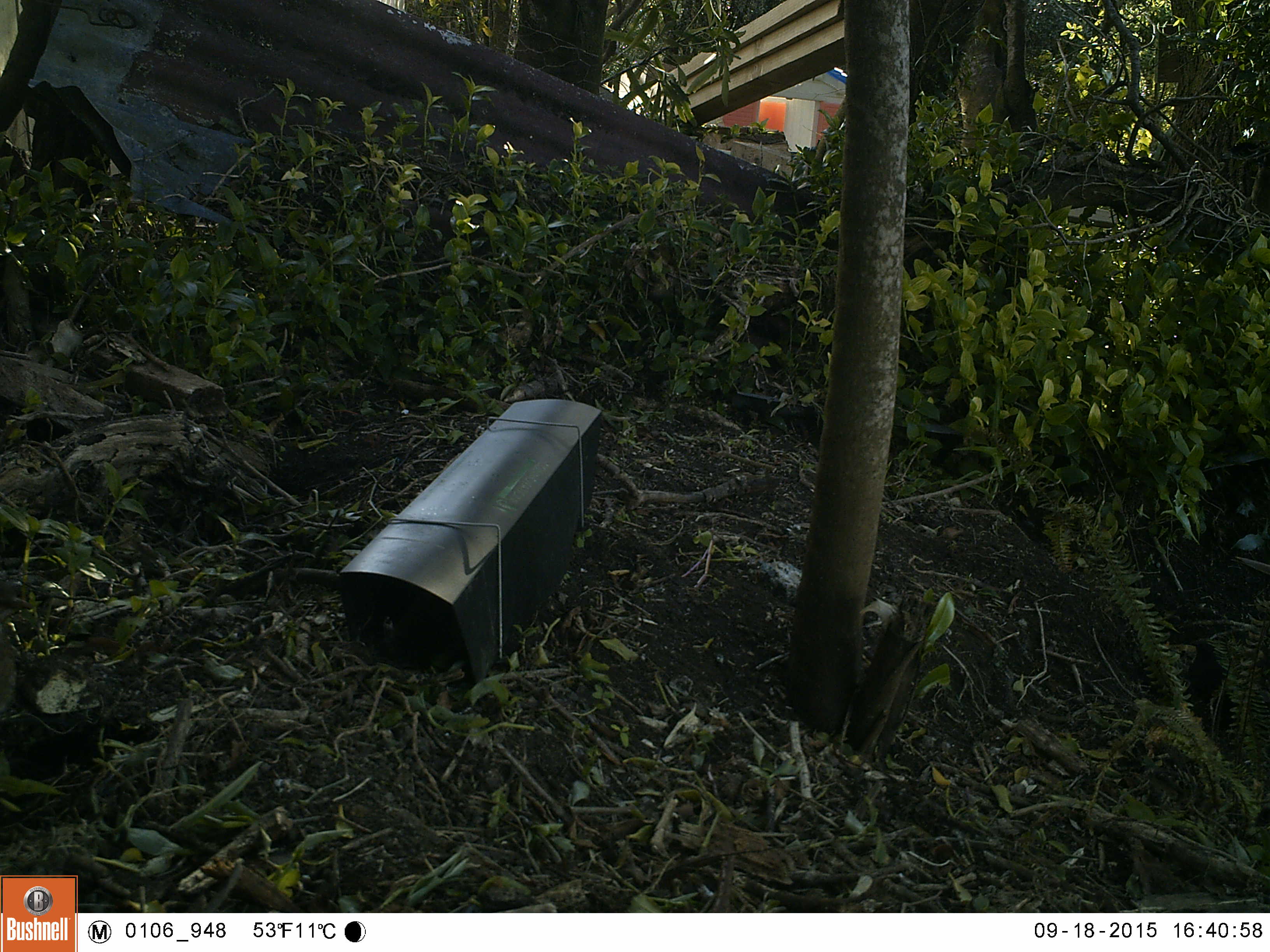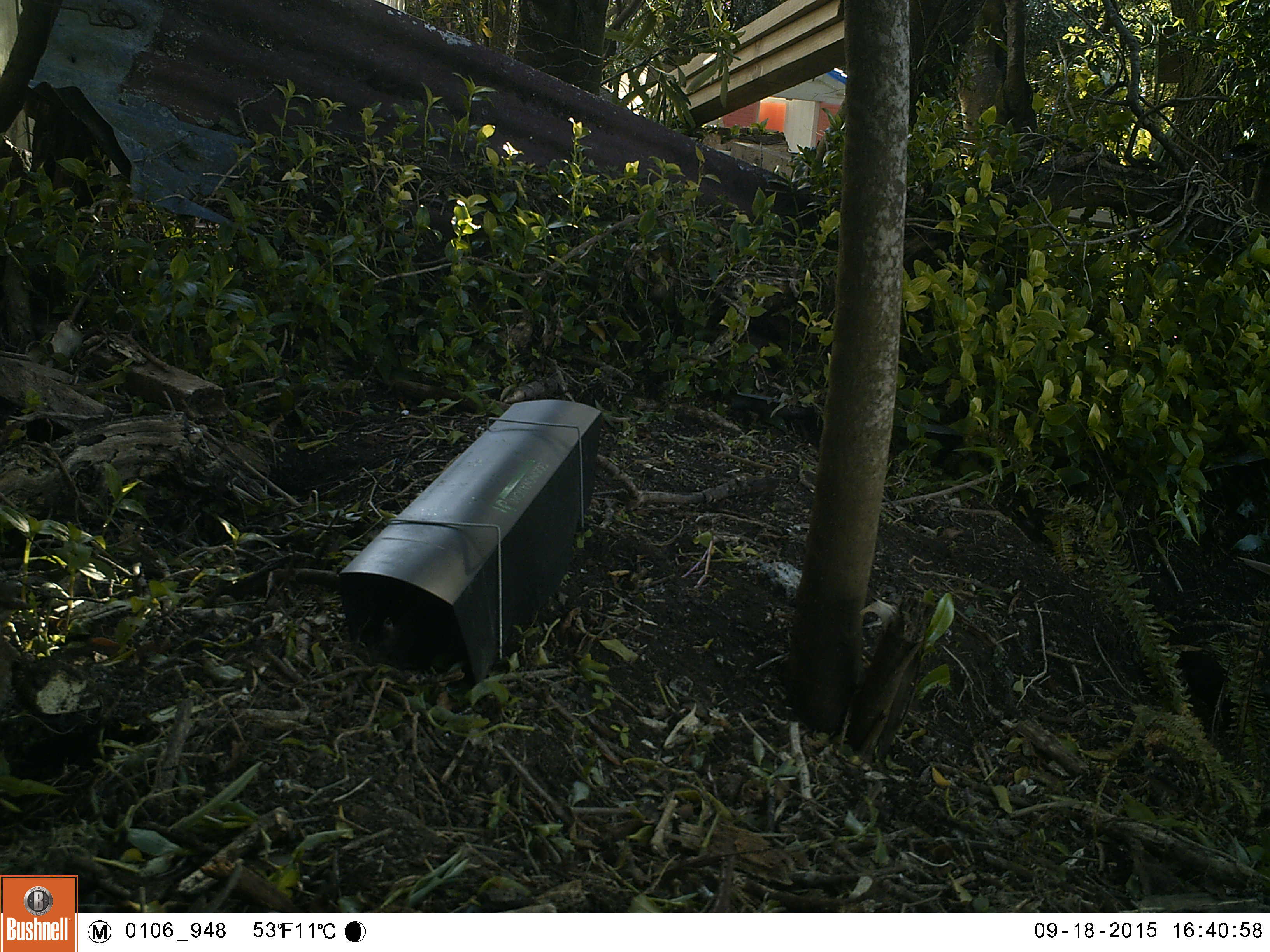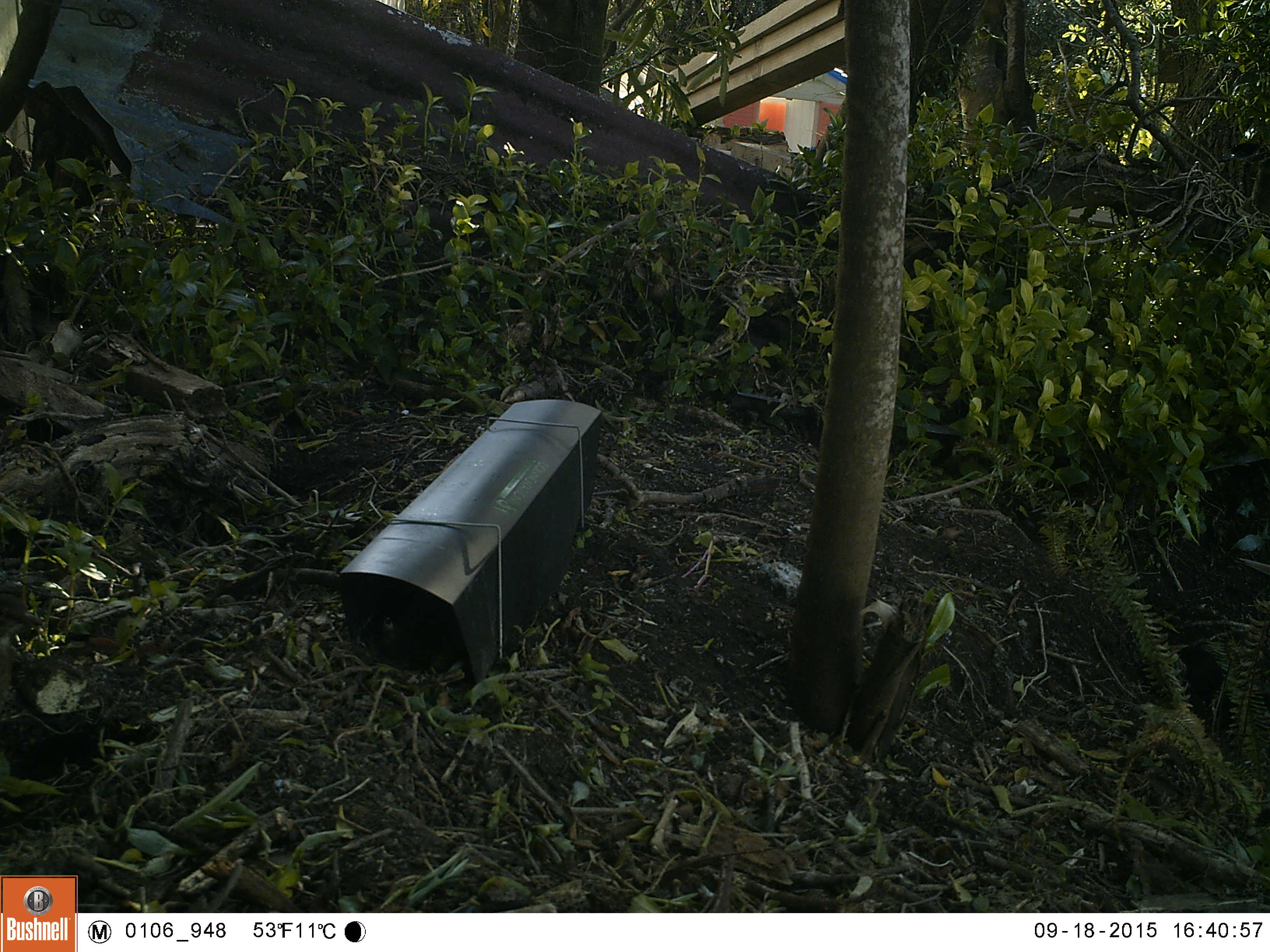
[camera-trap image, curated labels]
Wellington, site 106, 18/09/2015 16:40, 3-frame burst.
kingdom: Animalia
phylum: Chordata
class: Aves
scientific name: Aves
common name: bird